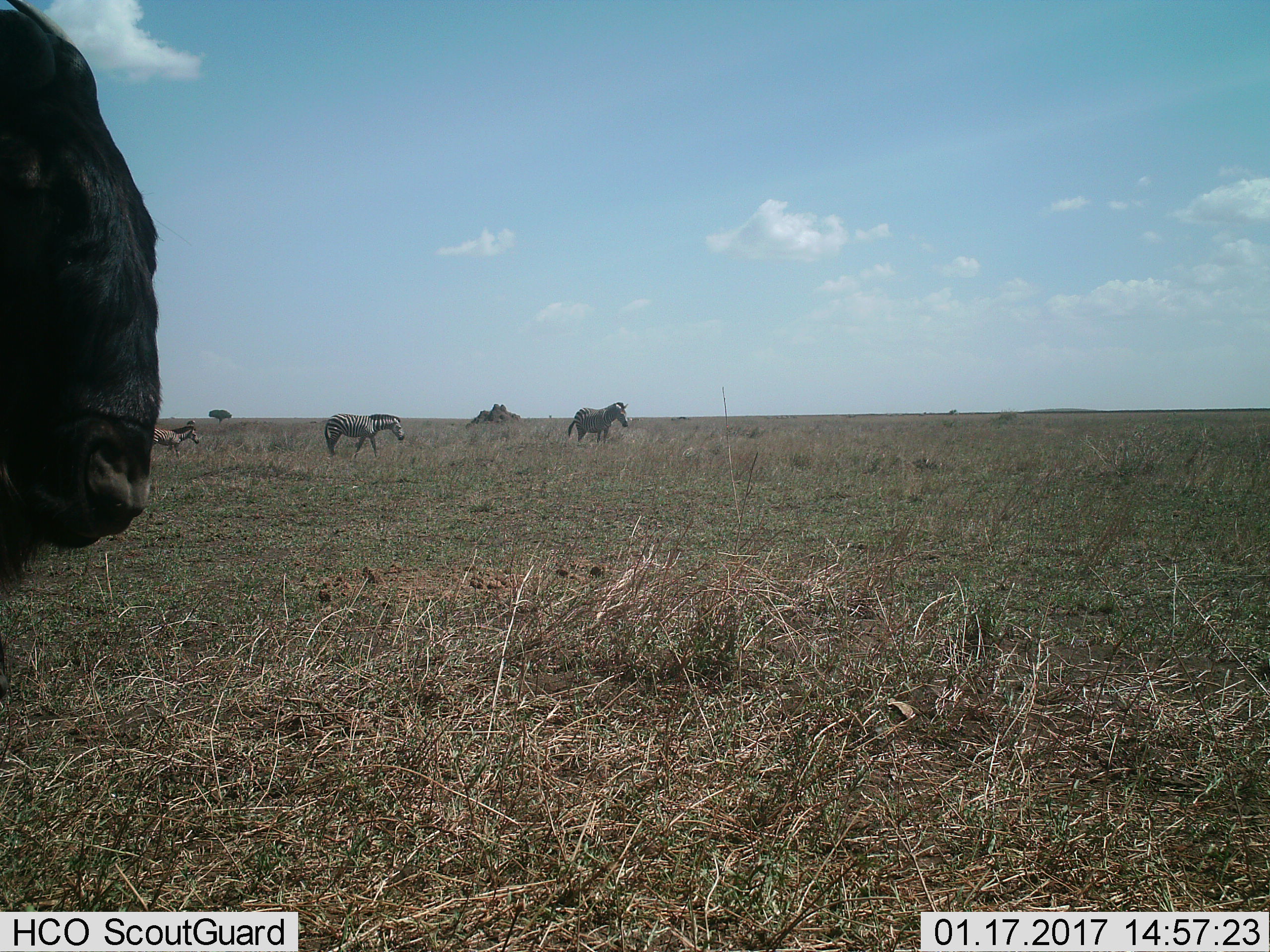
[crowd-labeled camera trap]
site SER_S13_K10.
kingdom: Animalia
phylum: Chordata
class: Mammalia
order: Artiodactyla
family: Bovidae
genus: Connochaetes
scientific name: Connochaetes taurinus taurinus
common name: blue wildebeest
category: wildebeestblue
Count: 1.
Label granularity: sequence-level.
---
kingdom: Animalia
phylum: Chordata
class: Mammalia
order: Perissodactyla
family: Equidae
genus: Equus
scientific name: Equus quagga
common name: plains zebra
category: zebraplains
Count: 3.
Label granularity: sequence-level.